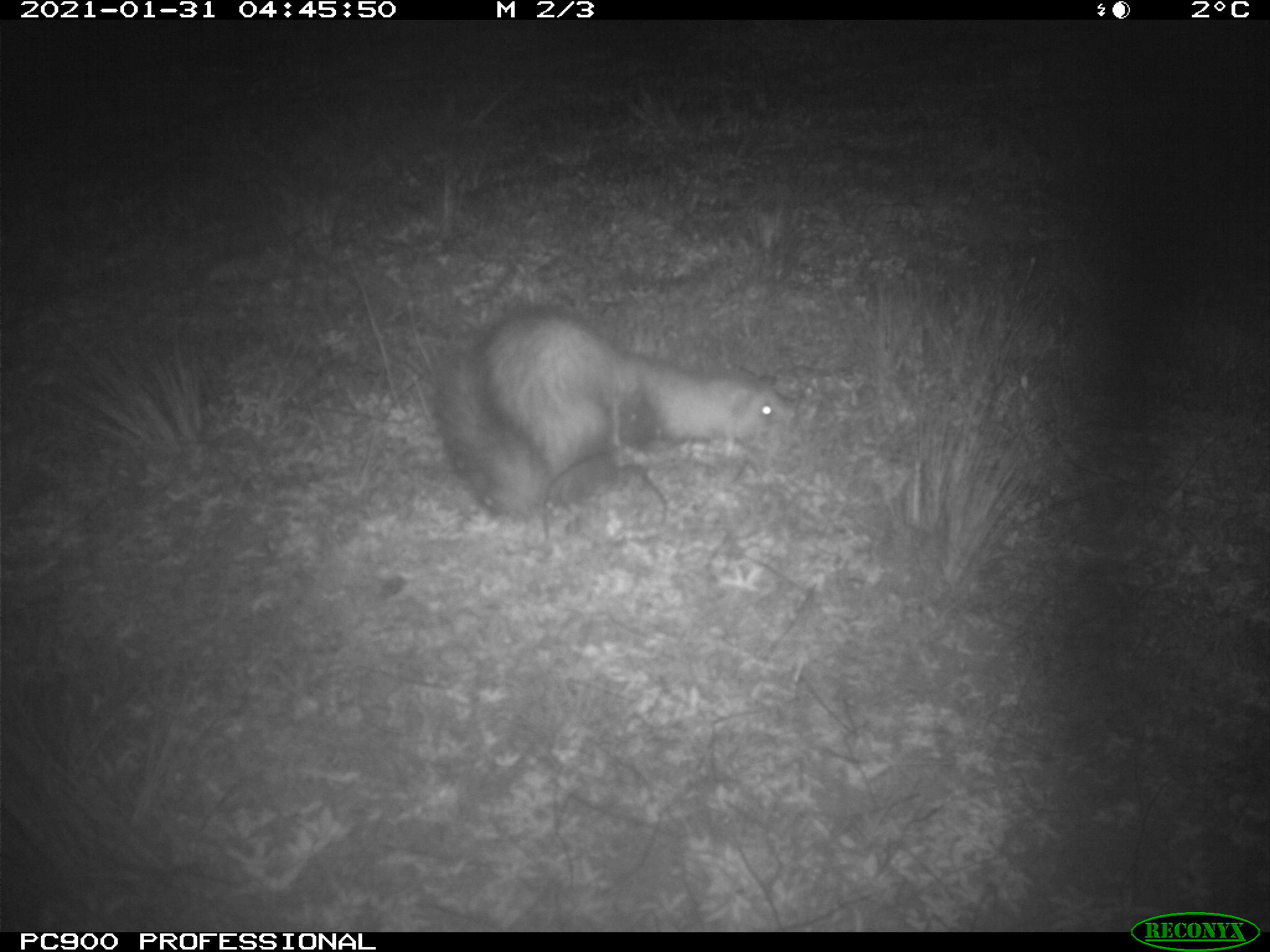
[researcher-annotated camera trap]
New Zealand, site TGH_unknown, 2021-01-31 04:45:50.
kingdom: Animalia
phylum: Chordata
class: Mammalia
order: Carnivora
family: Mustelidae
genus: Mustela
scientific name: Mustela furo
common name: ferret